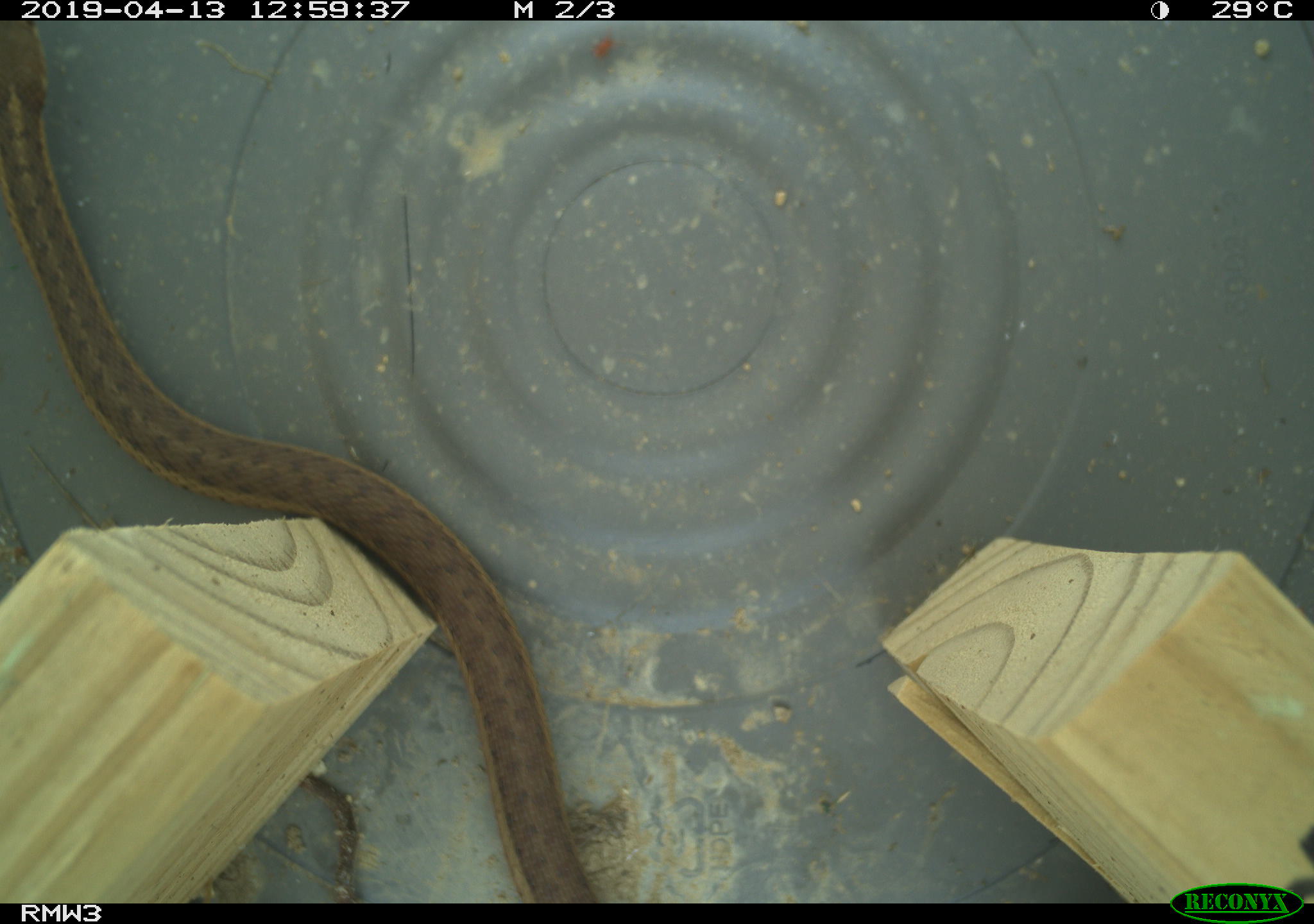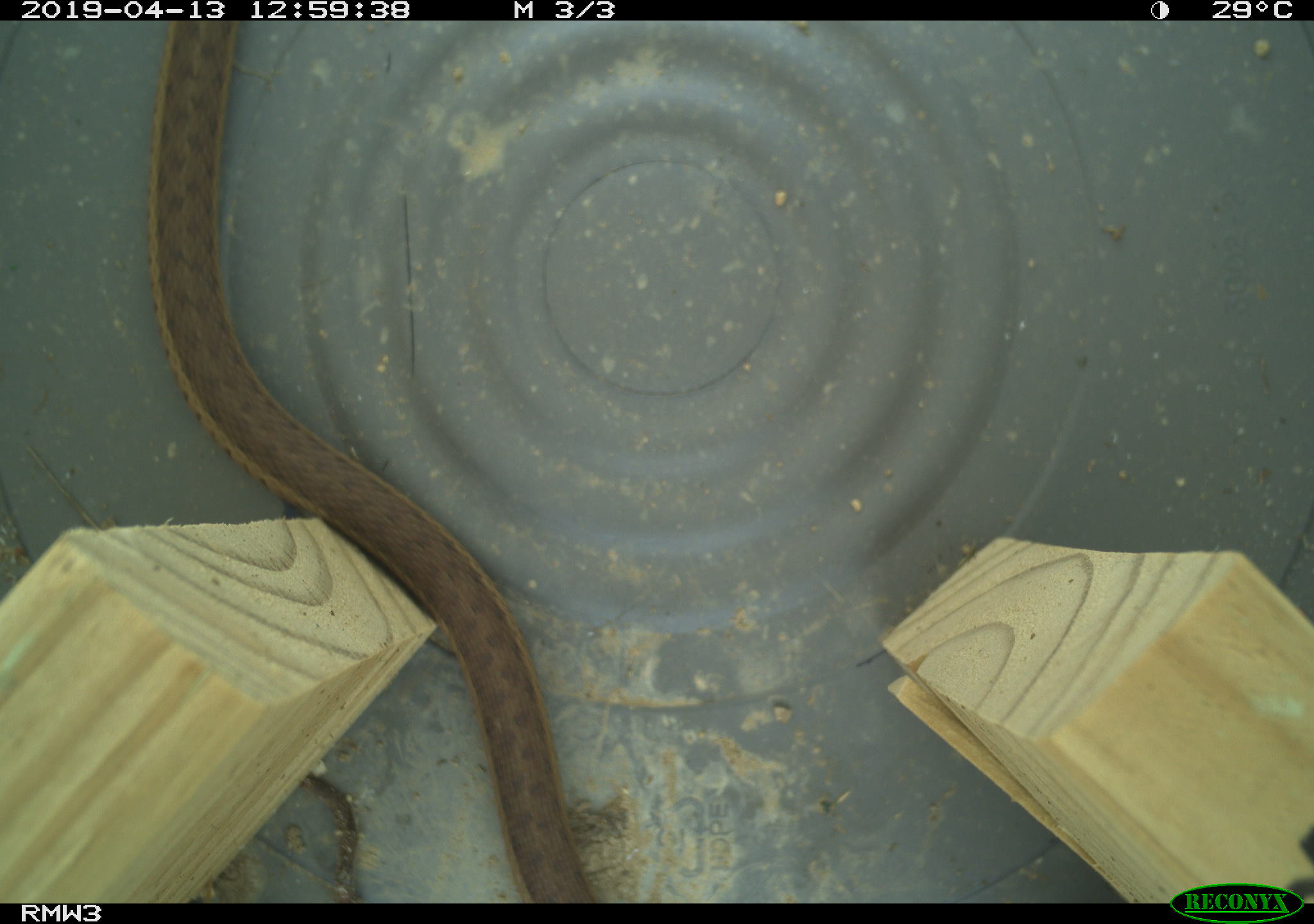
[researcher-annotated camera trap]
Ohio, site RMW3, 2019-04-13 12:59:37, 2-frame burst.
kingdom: Animalia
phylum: Chordata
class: Reptilia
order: Squamata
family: Colubridae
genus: Thamnophis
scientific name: Thamnophis sirtalis sirtalis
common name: eastern gartersnake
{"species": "eastern gartersnake (Thamnophis sirtalis sirtalis)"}